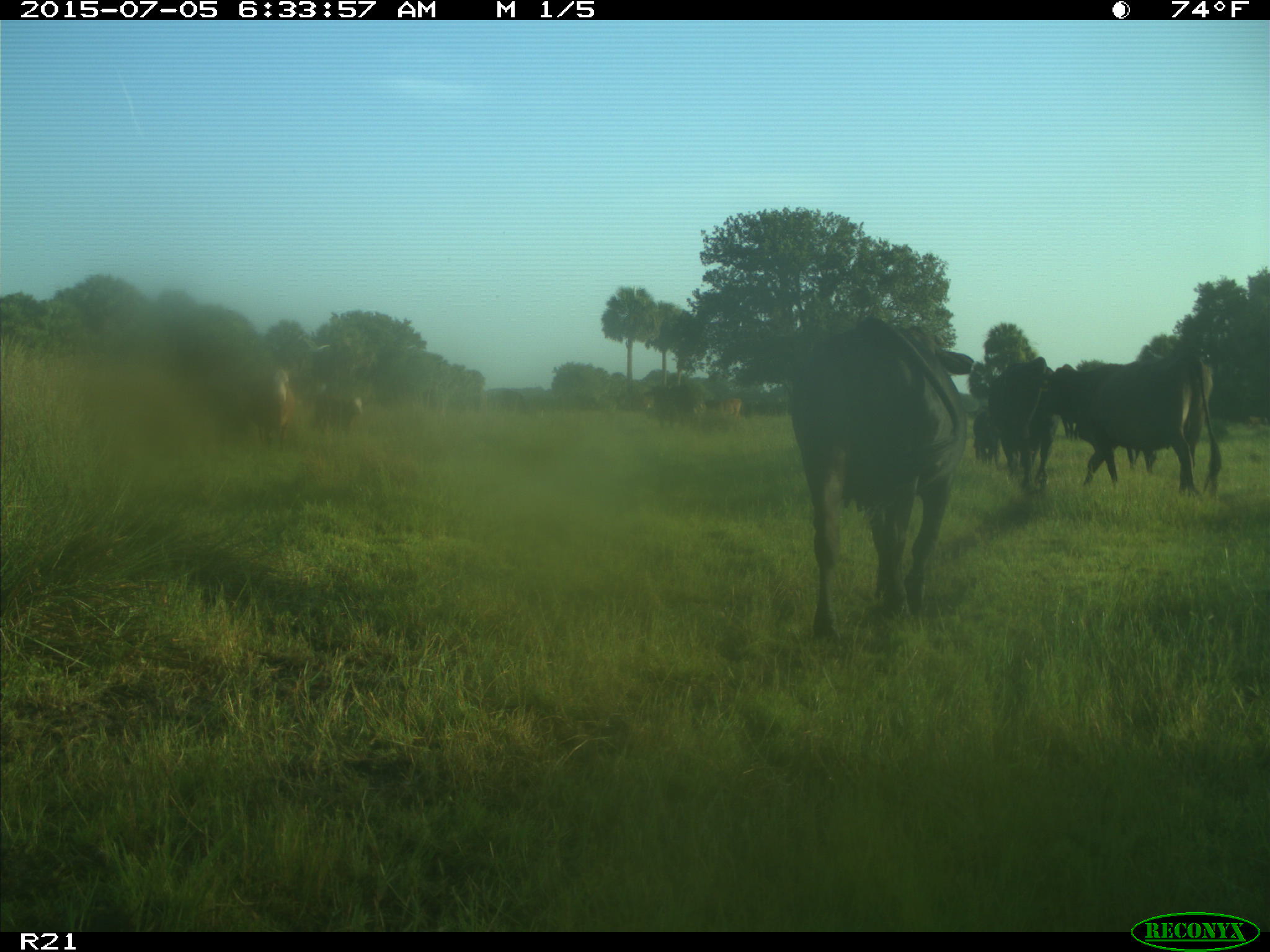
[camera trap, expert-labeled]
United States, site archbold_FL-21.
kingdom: Animalia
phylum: Chordata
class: Mammalia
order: Artiodactyla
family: Bovidae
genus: Bos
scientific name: Bos taurus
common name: domestic cow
Bos taurus (domestic cow).